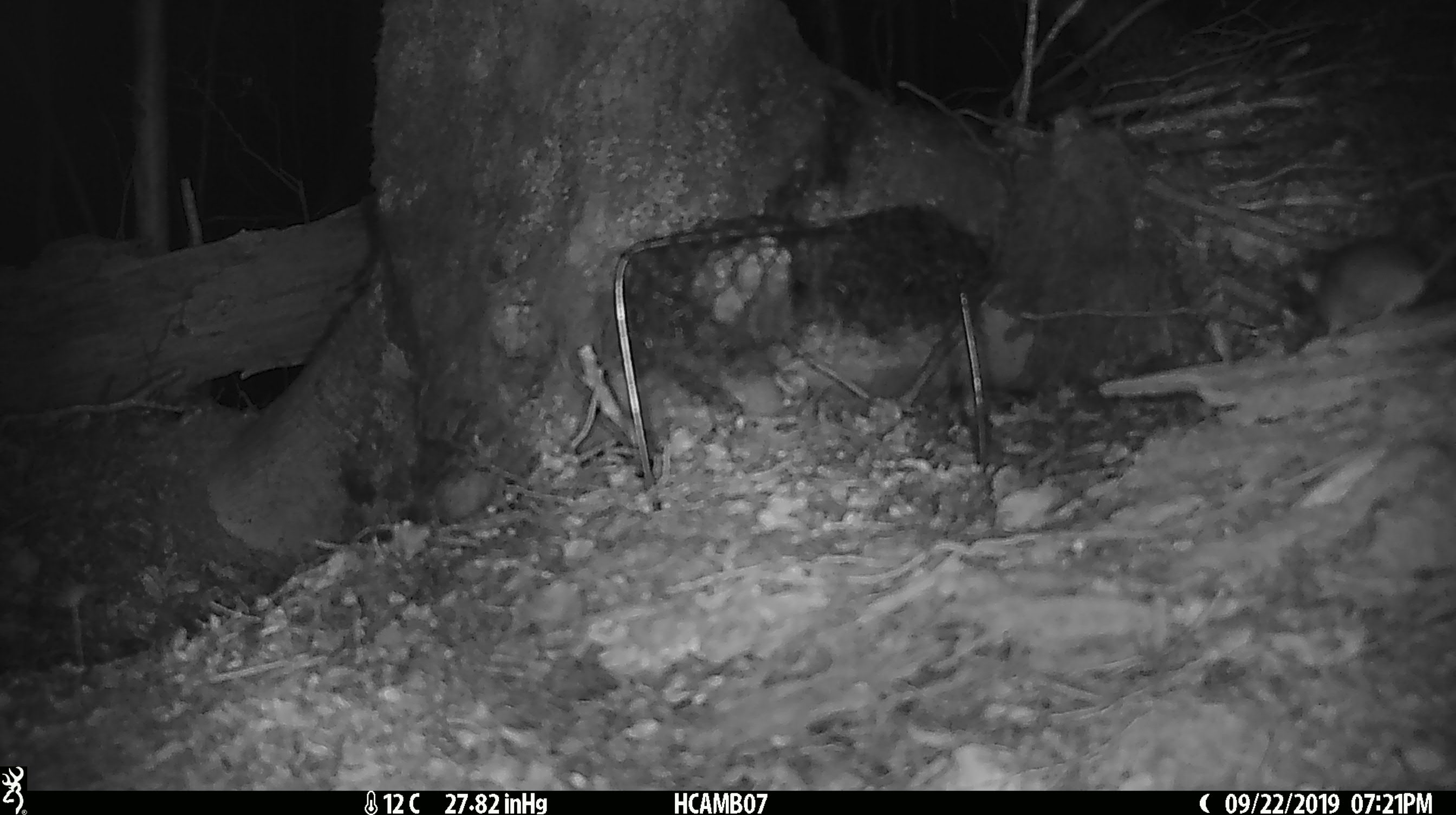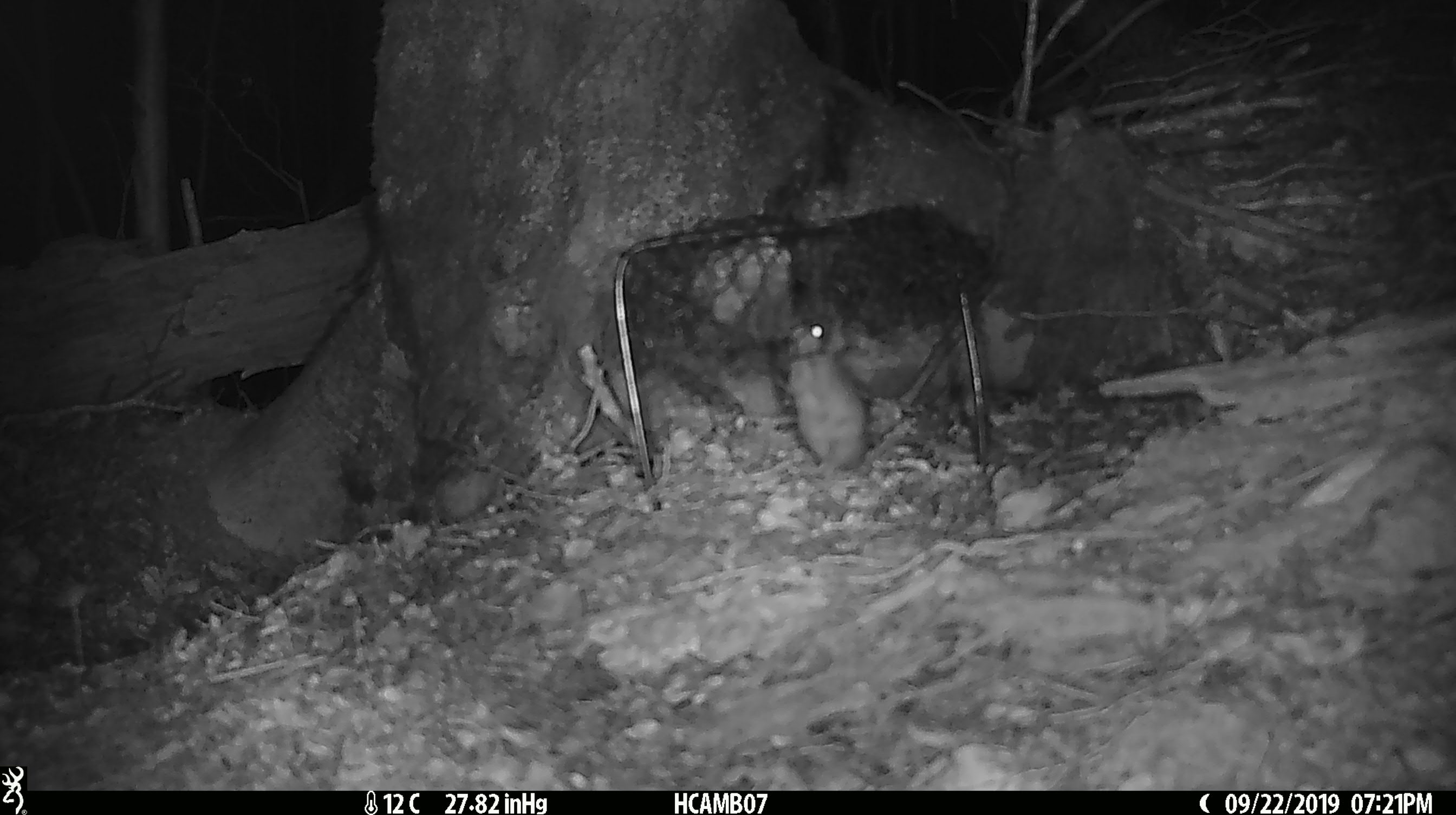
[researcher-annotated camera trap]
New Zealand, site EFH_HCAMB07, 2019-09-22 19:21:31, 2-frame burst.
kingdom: Animalia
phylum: Chordata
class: Mammalia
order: Rodentia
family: Muridae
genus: Mus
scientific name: Mus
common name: mouse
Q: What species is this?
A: Mouse (Mus).